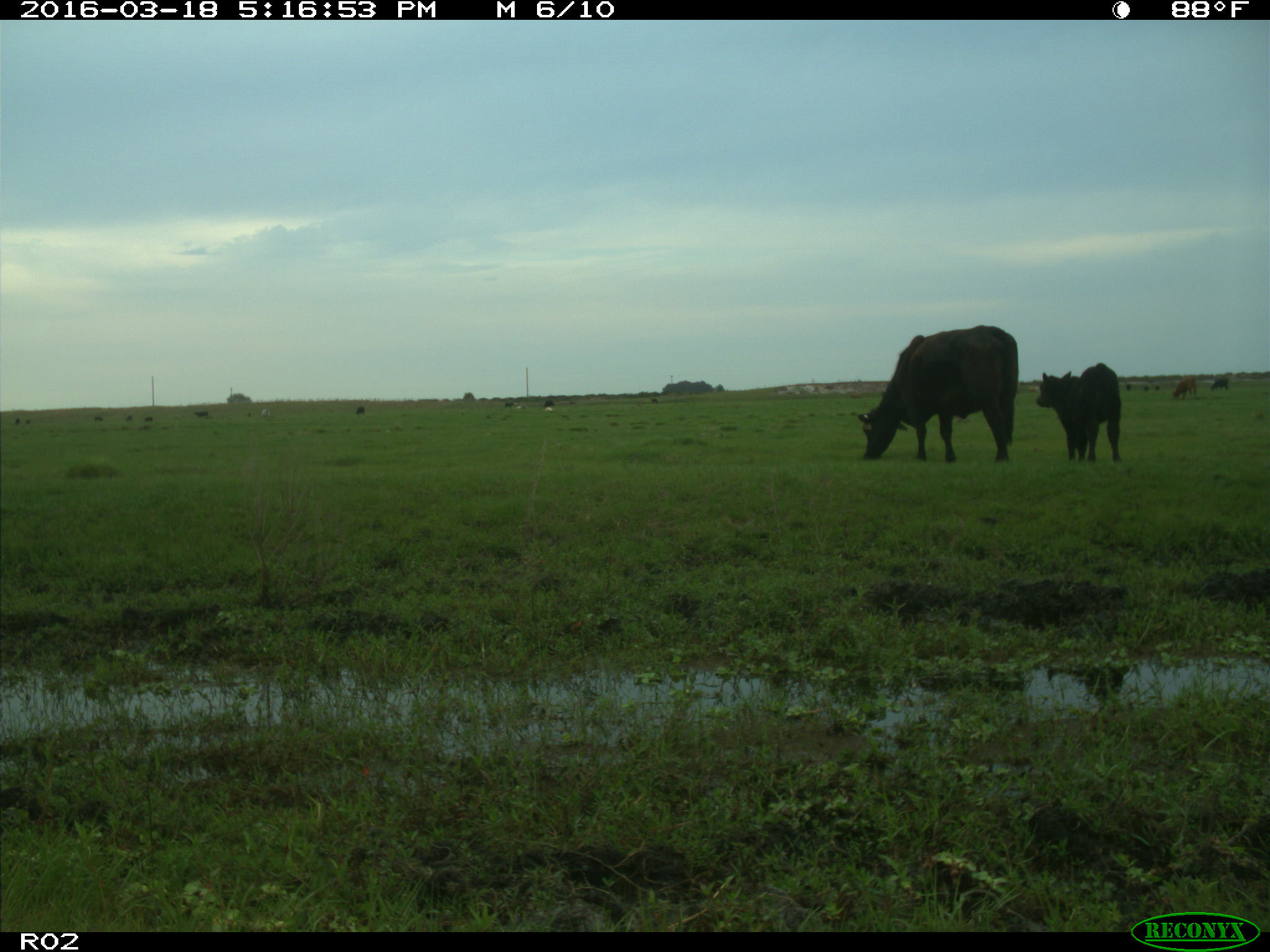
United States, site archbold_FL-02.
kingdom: Animalia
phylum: Chordata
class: Mammalia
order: Artiodactyla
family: Bovidae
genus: Bos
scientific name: Bos taurus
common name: domestic cow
Bos taurus (domestic cow).